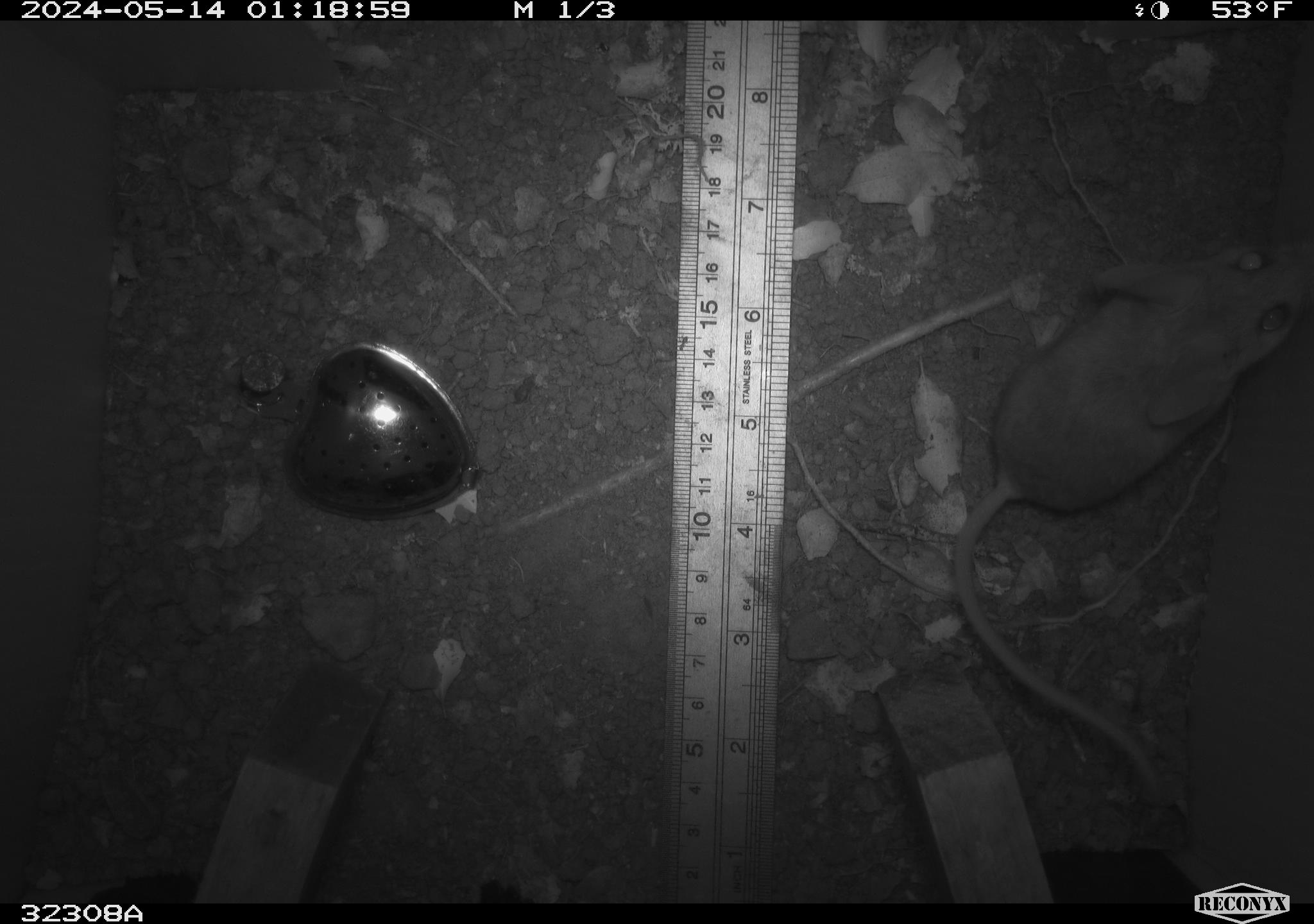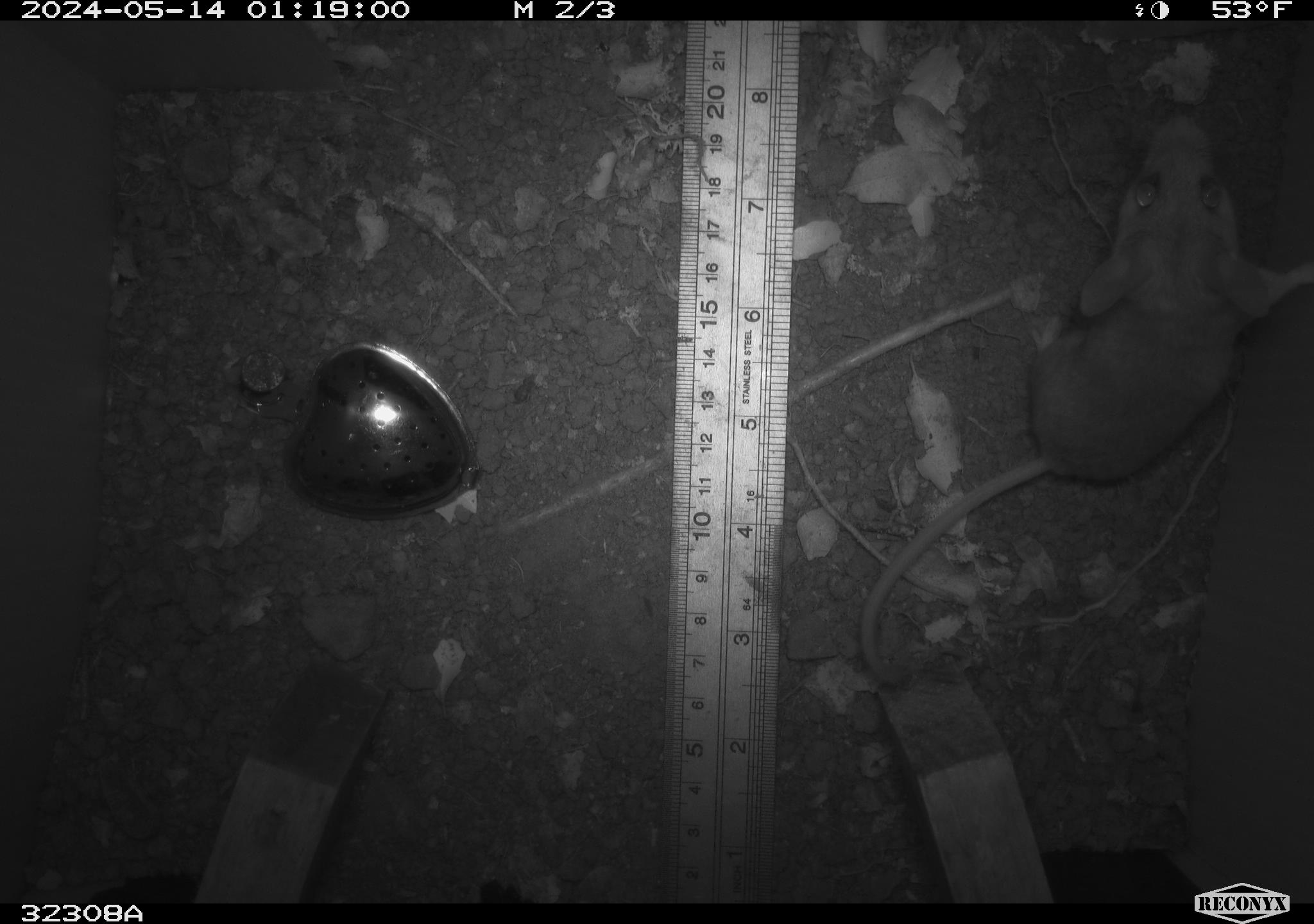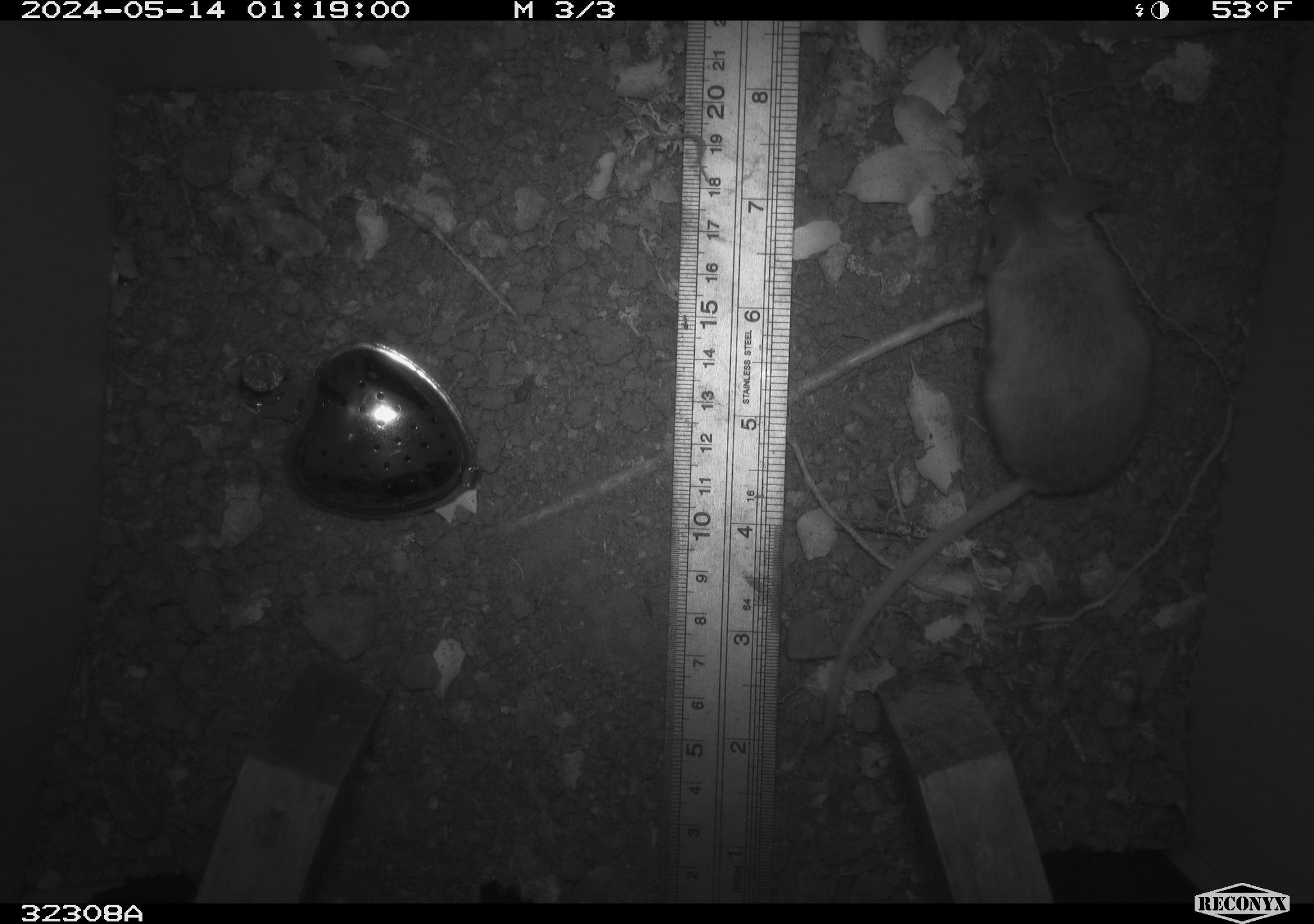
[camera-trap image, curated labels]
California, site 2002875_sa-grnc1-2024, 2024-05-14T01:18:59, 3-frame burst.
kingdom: Animalia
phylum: Chordata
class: Mammalia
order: Rodentia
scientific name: Rodentia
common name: rodent